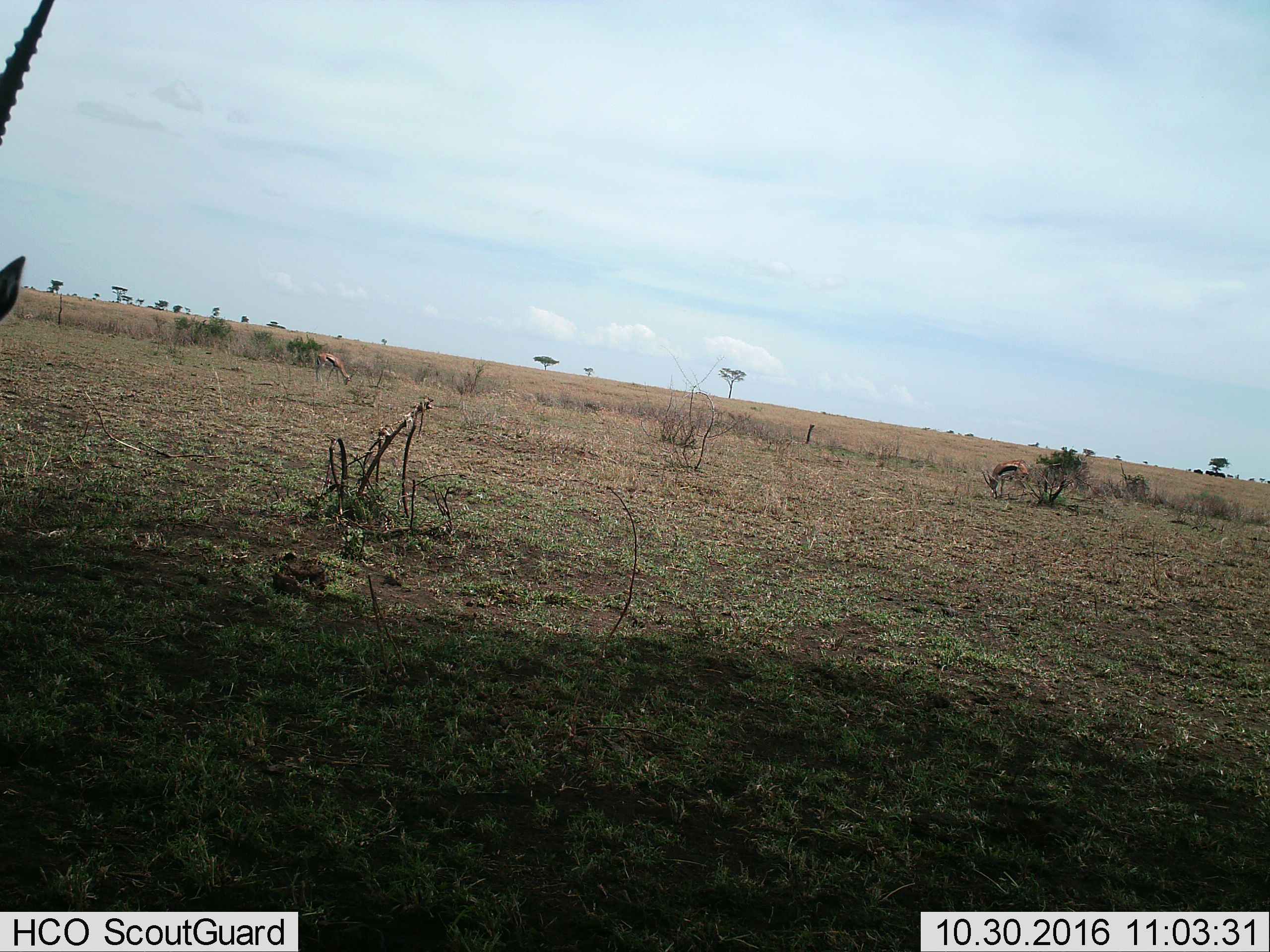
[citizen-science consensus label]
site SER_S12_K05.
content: unidentified animal